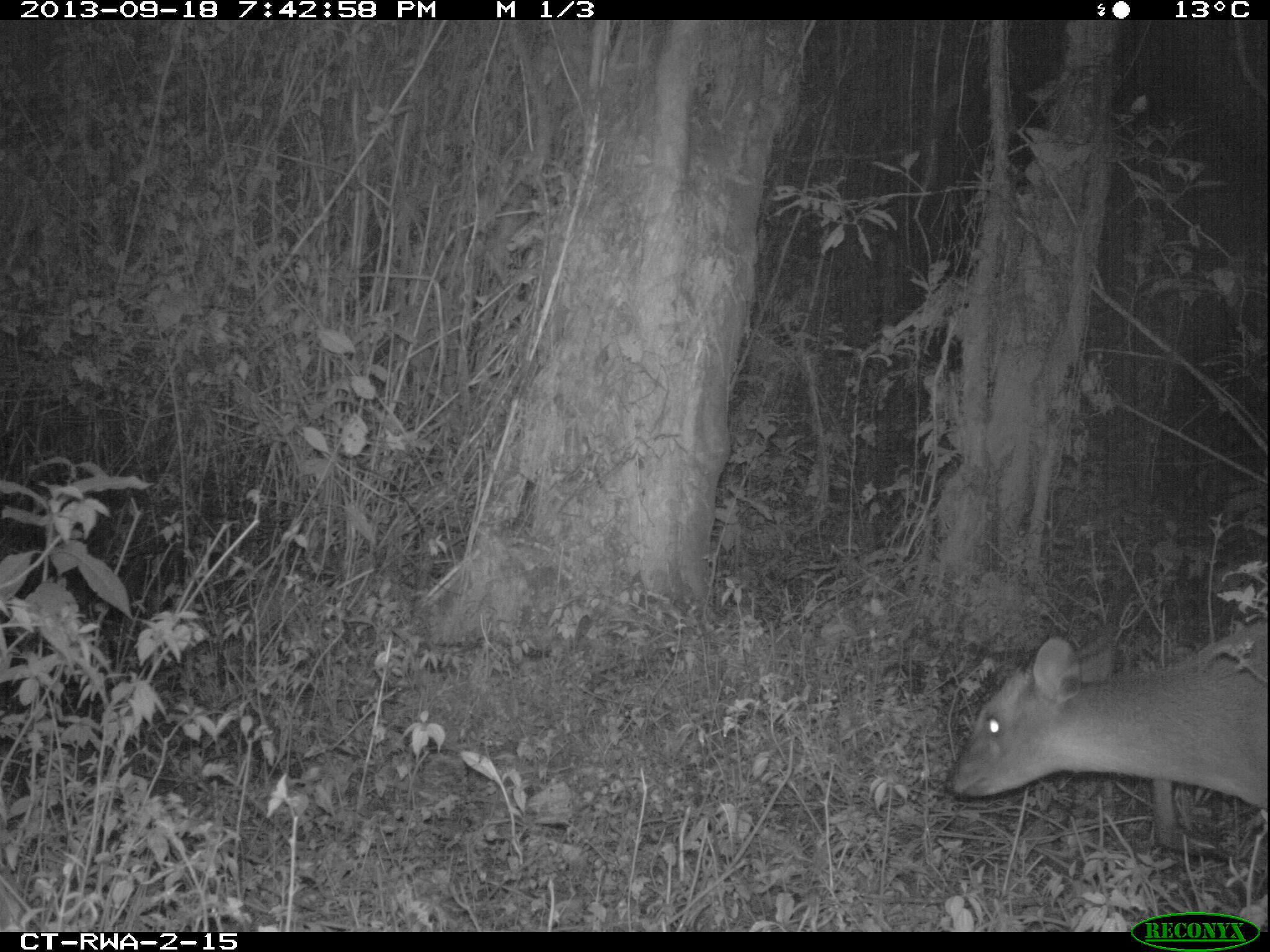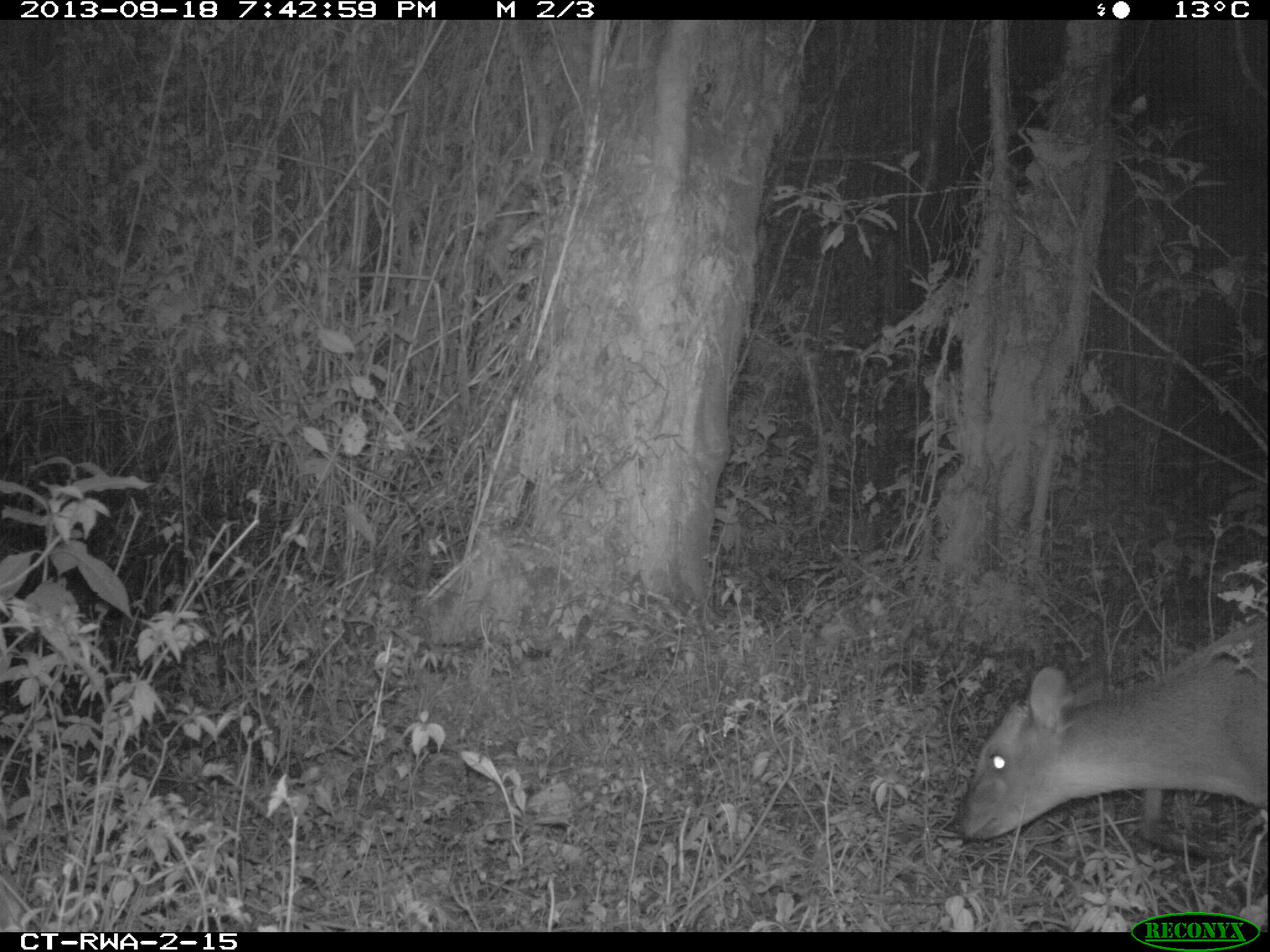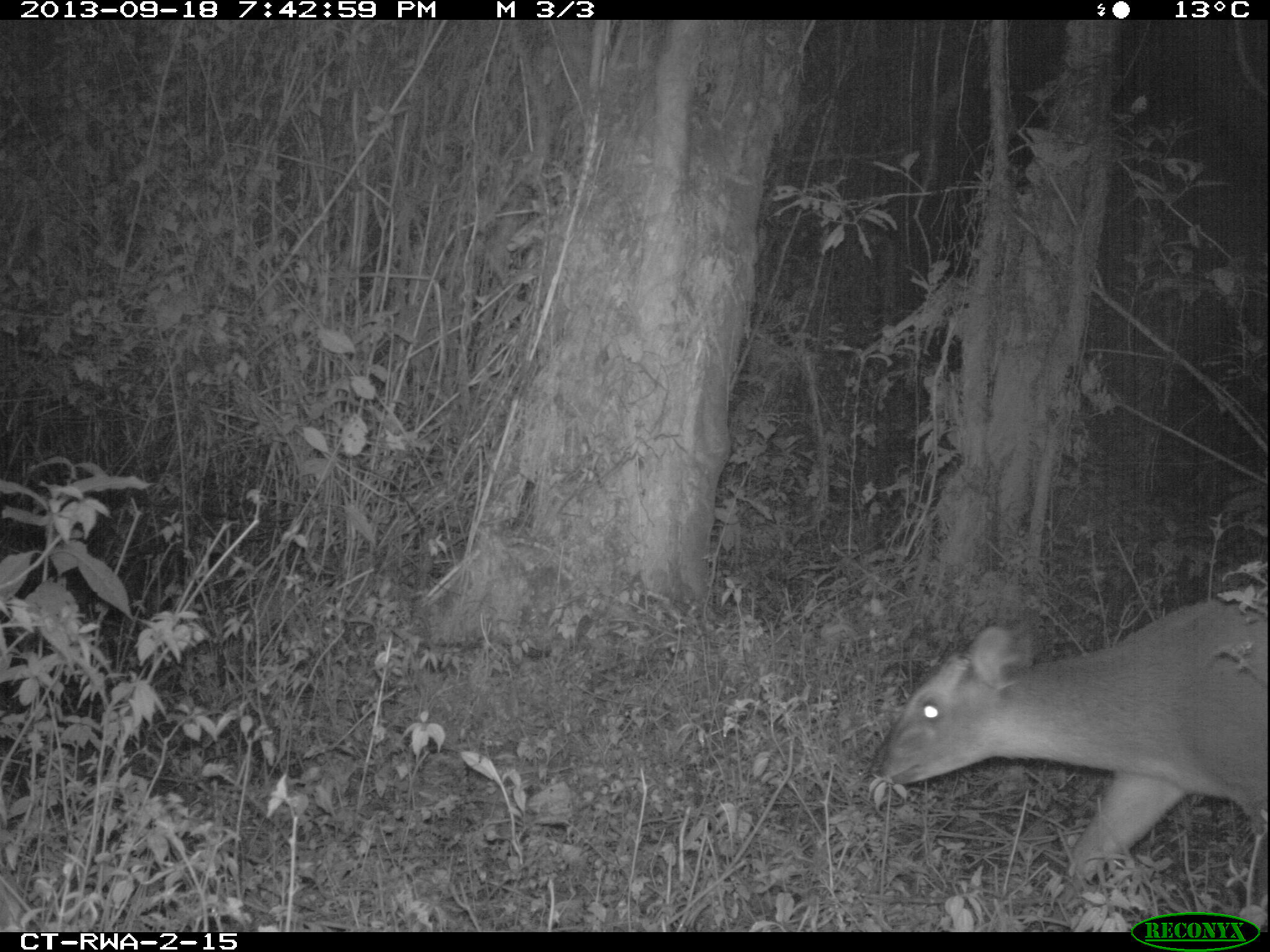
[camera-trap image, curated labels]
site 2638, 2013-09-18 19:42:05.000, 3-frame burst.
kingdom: Animalia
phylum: Chordata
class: Mammalia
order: Artiodactyla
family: Bovidae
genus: Cephalophus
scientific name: Cephalophus nigrifrons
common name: black-fronted duiker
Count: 1.